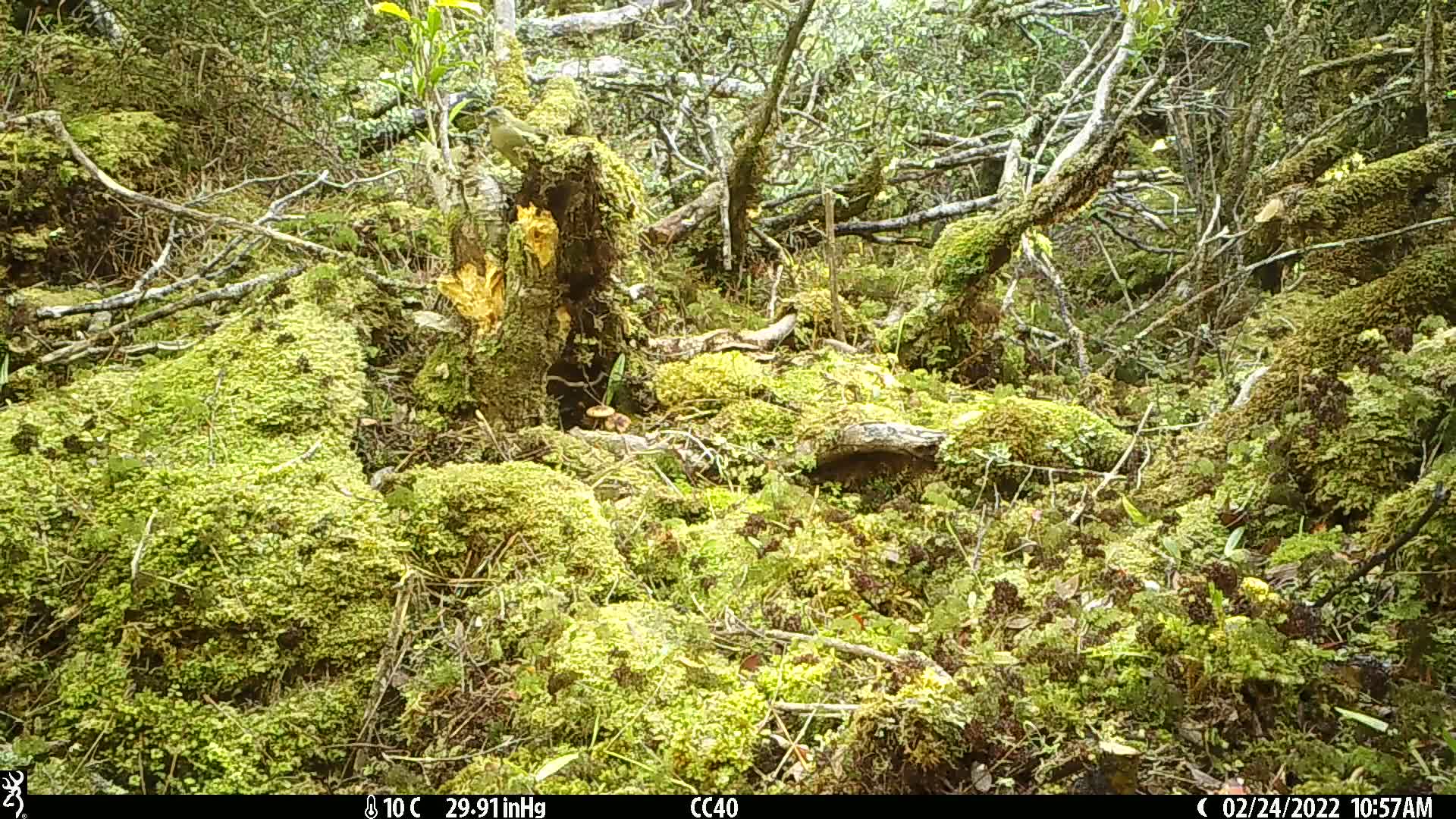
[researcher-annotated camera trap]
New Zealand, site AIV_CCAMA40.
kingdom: Animalia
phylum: Chordata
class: Aves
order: Passeriformes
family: Meliphagidae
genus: Anthornis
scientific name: Anthornis melanura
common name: new zealand bellbird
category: bellbird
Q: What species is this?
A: Bellbird (new zealand bellbird) (Anthornis melanura).